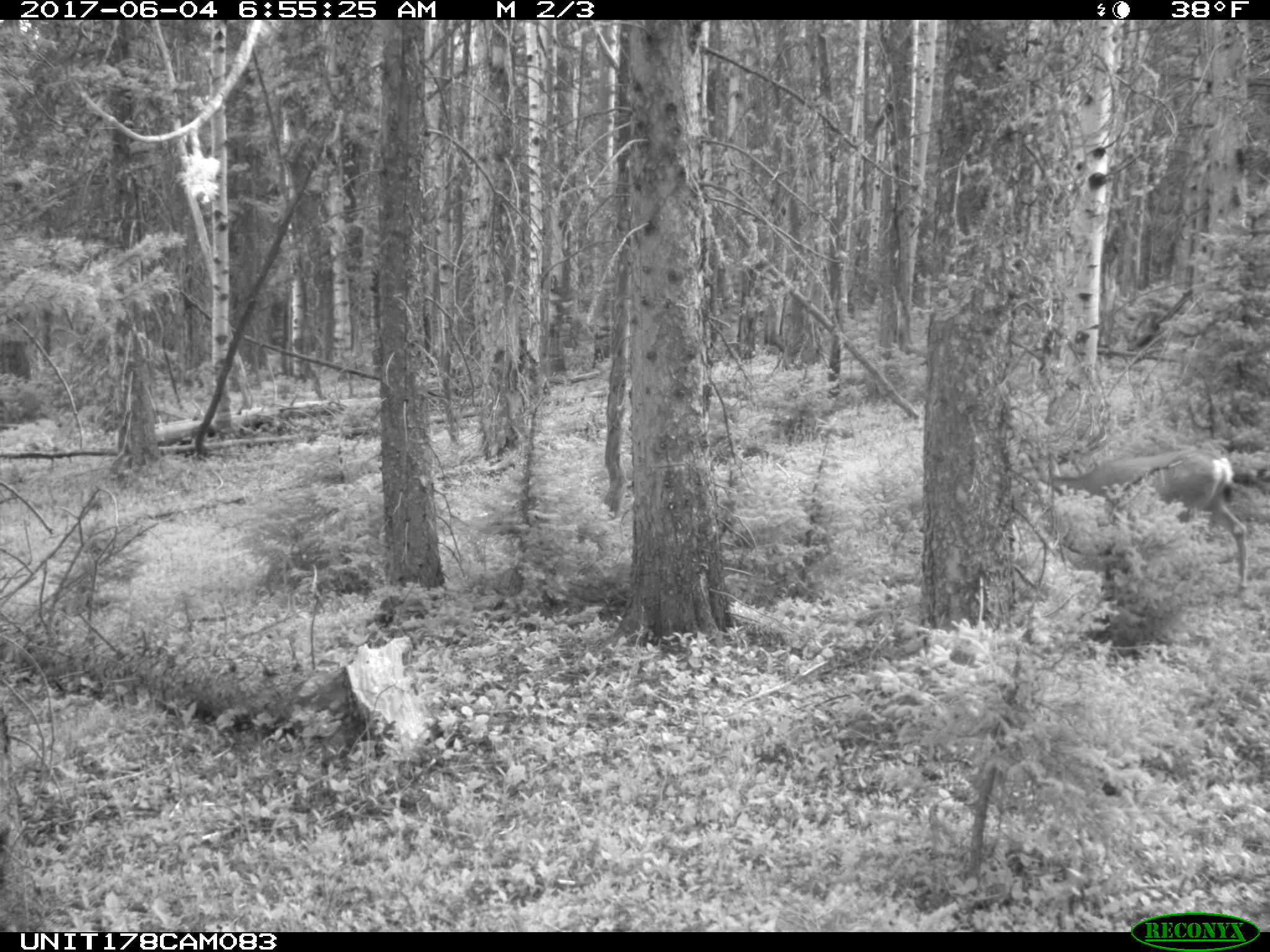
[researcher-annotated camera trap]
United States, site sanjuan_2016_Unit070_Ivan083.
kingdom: Animalia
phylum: Chordata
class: Mammalia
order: Artiodactyla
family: Cervidae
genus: Odocoileus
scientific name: Odocoileus hemionus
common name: mule deer